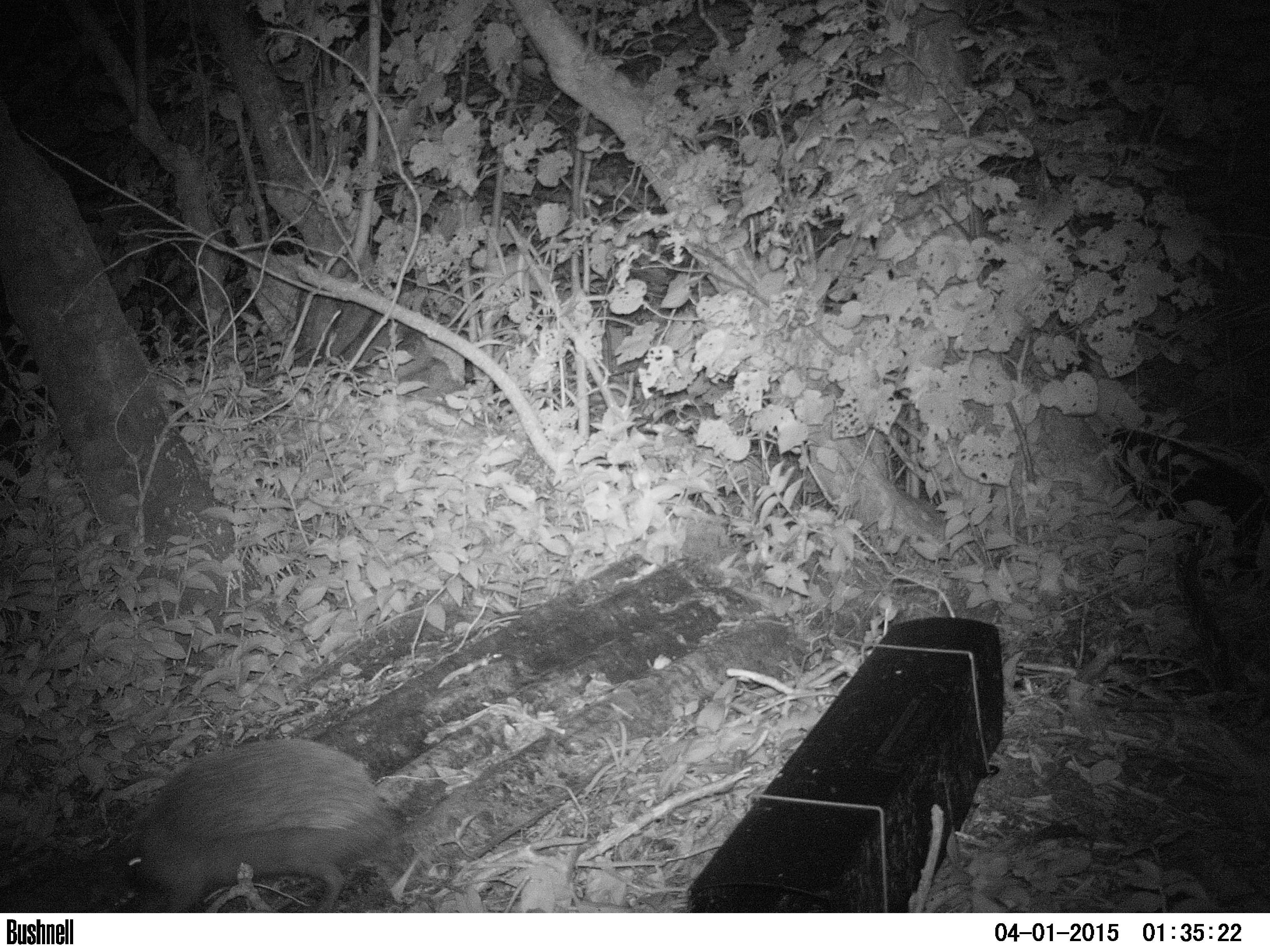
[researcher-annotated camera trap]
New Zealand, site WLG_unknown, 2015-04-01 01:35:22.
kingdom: Animalia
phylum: Chordata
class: Mammalia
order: Eulipotyphla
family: Erinaceidae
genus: Erinaceus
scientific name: Erinaceus europaeus europaeus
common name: european hedgehog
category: hedgehog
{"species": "hedgehog (european hedgehog) (Erinaceus europaeus europaeus)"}